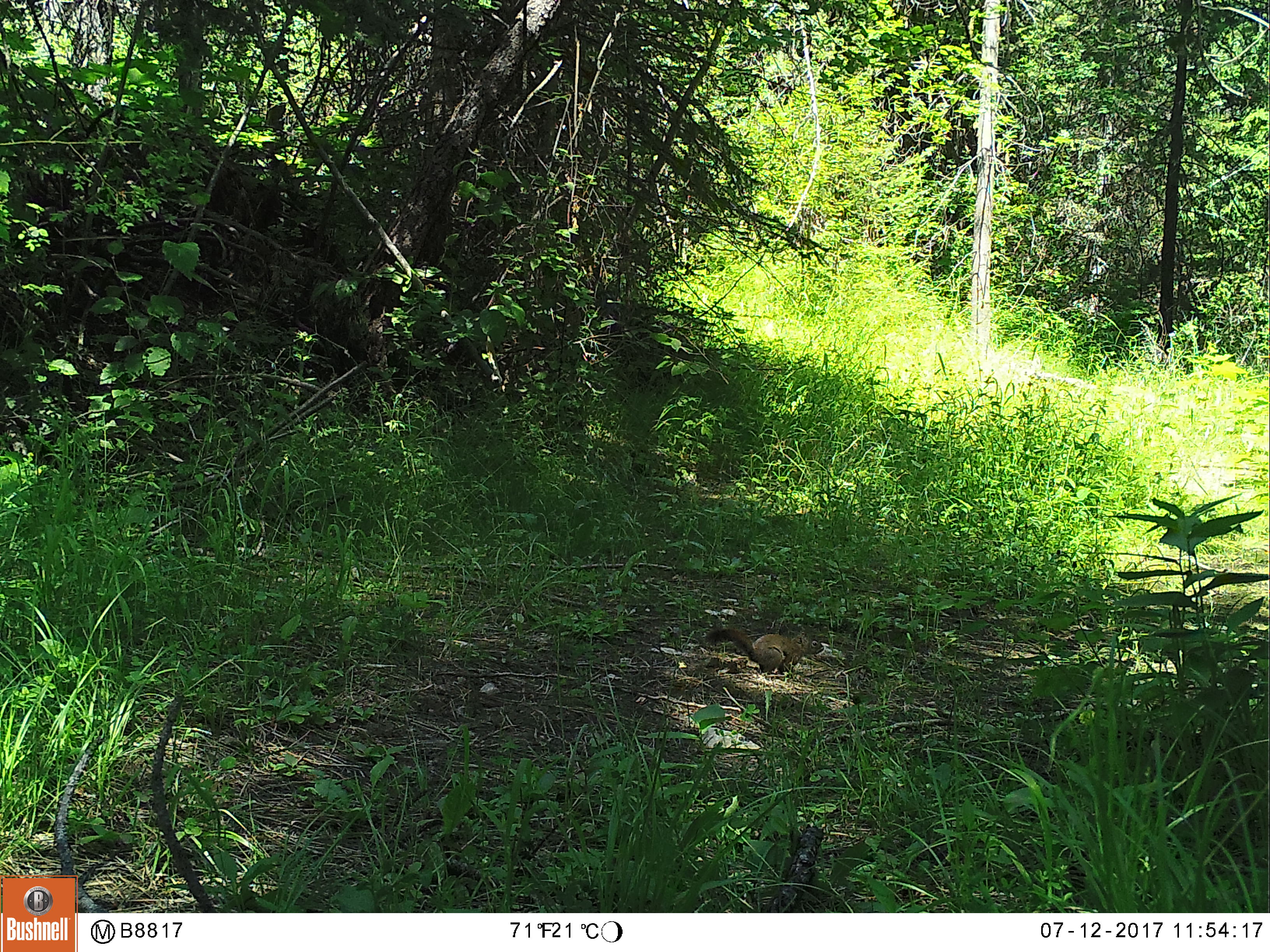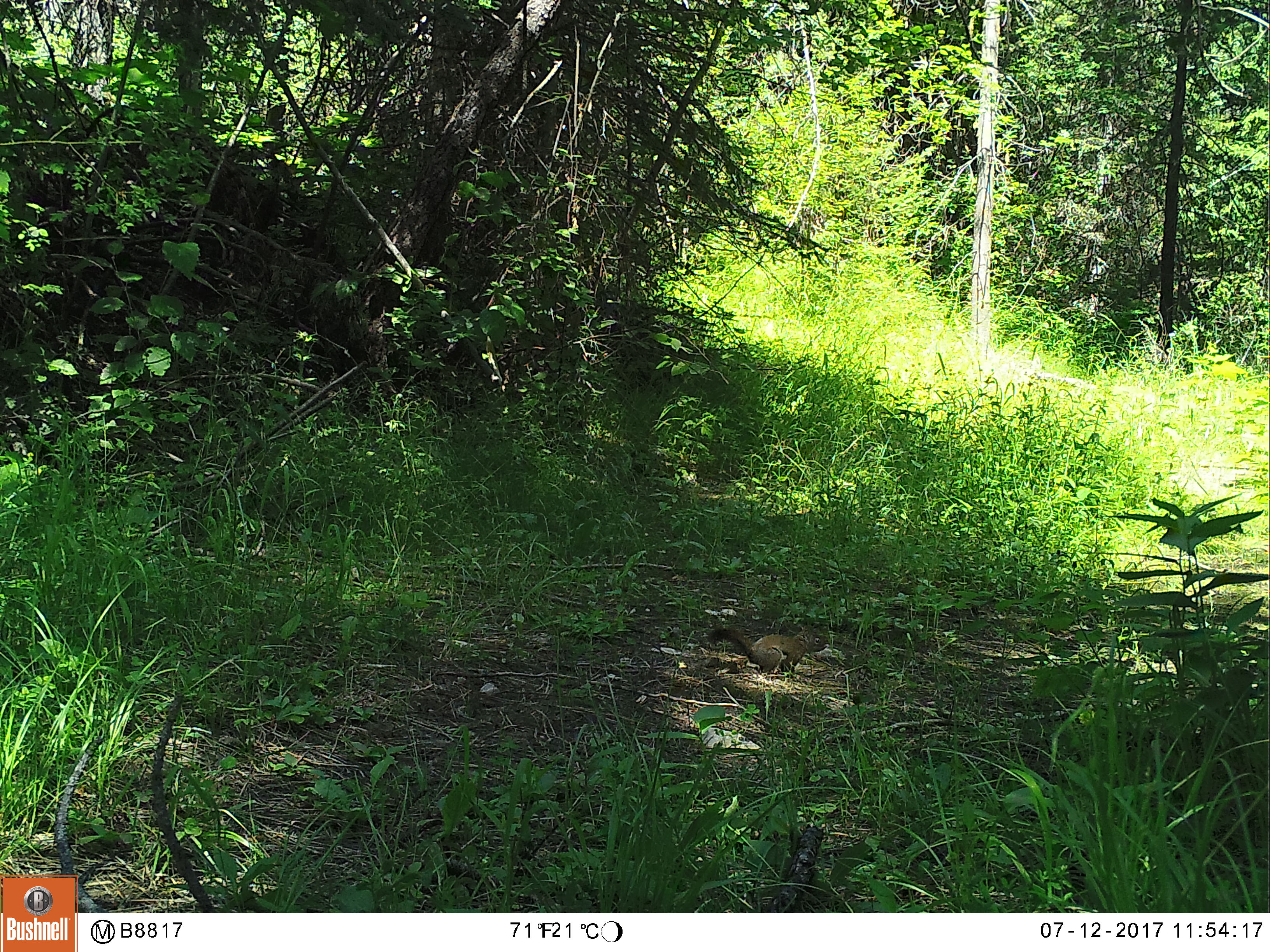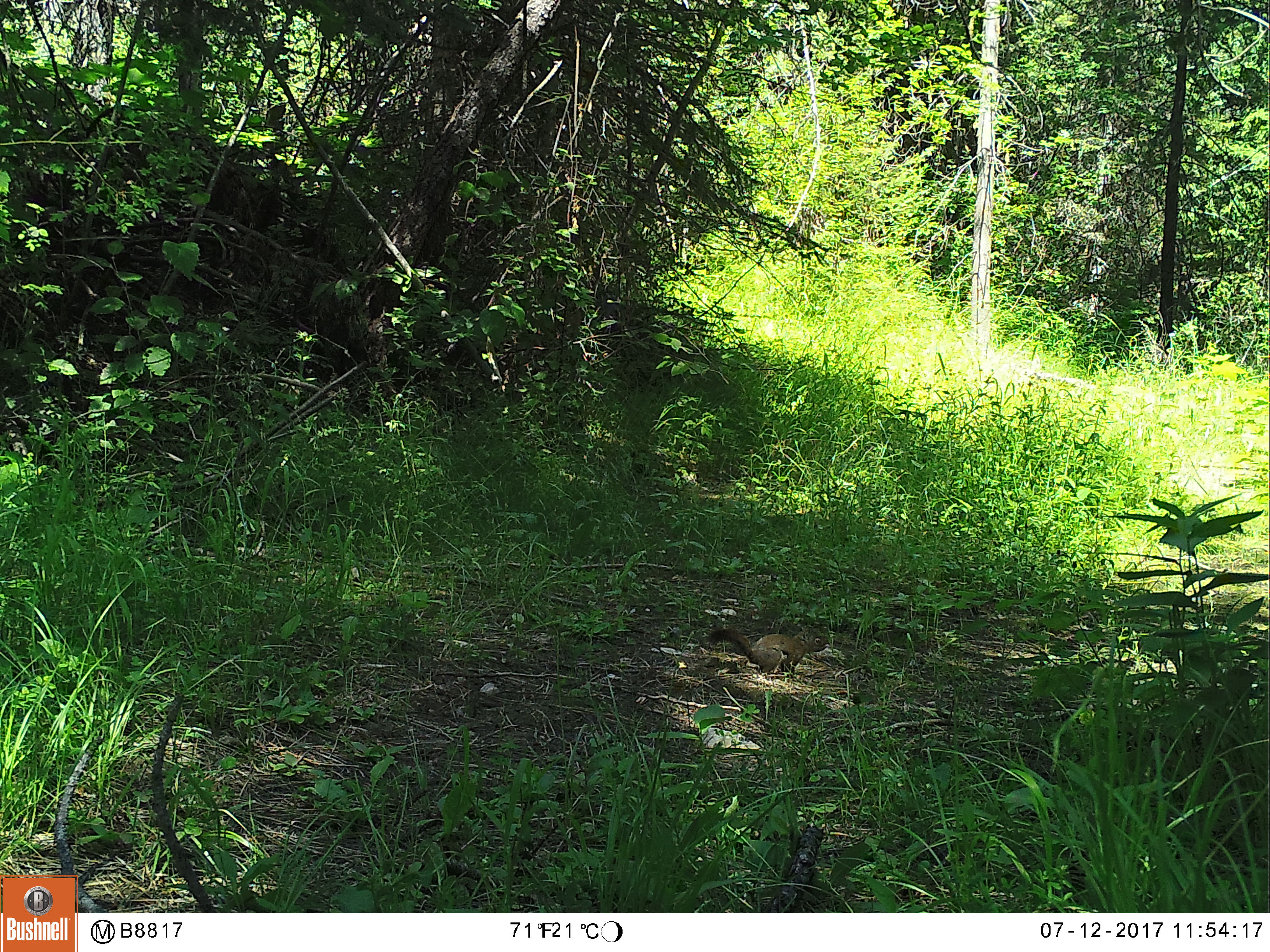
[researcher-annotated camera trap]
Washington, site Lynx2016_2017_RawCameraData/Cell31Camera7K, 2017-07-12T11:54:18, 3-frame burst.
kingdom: Animalia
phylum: Chordata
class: Mammalia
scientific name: Mammalia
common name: small mammal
Small mammal (Mammalia). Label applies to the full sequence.